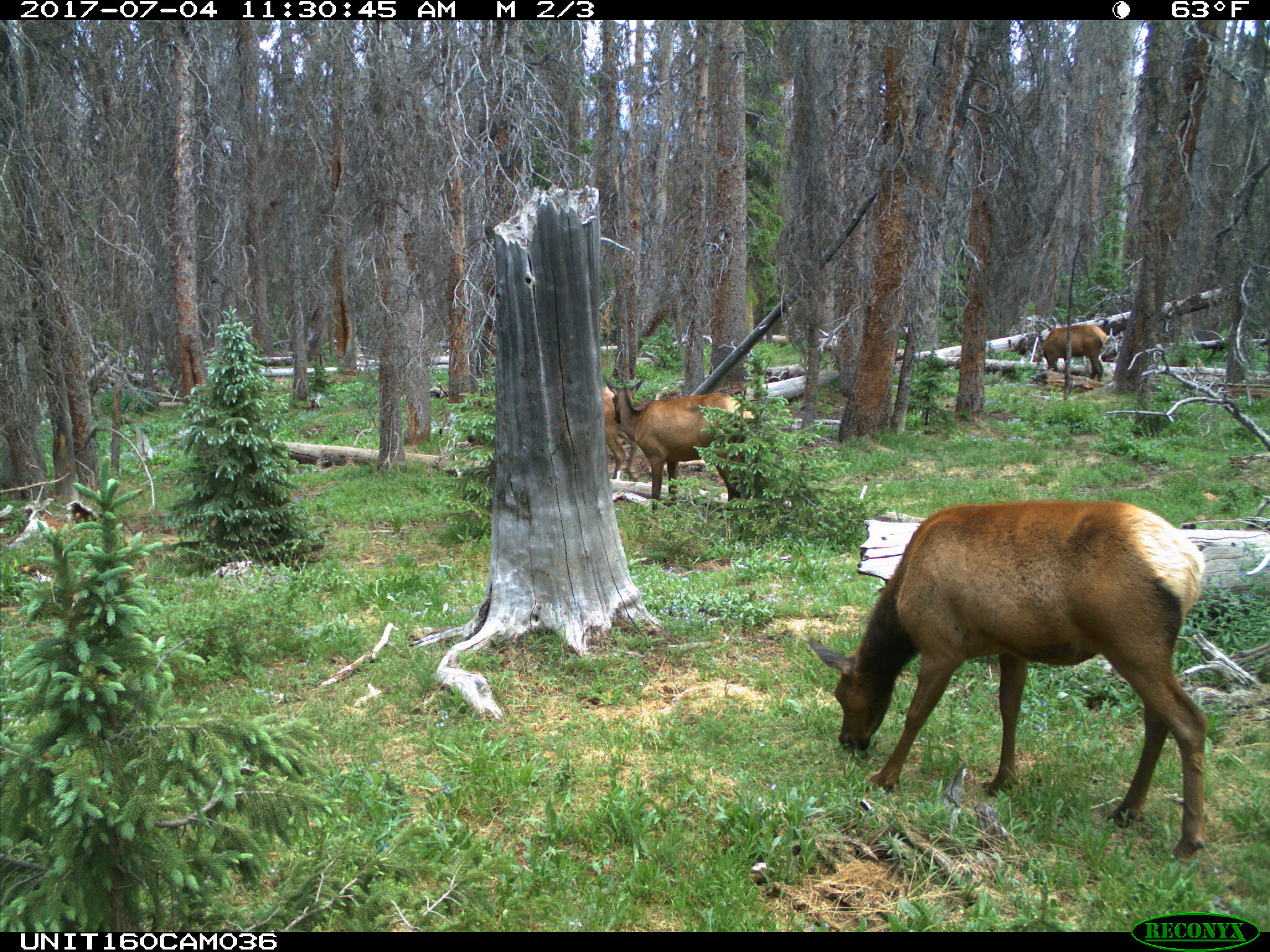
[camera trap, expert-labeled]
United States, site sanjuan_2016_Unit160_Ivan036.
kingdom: Animalia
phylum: Chordata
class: Mammalia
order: Artiodactyla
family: Cervidae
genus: Cervus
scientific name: Cervus elaphus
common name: red deer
Cervus elaphus (red deer).